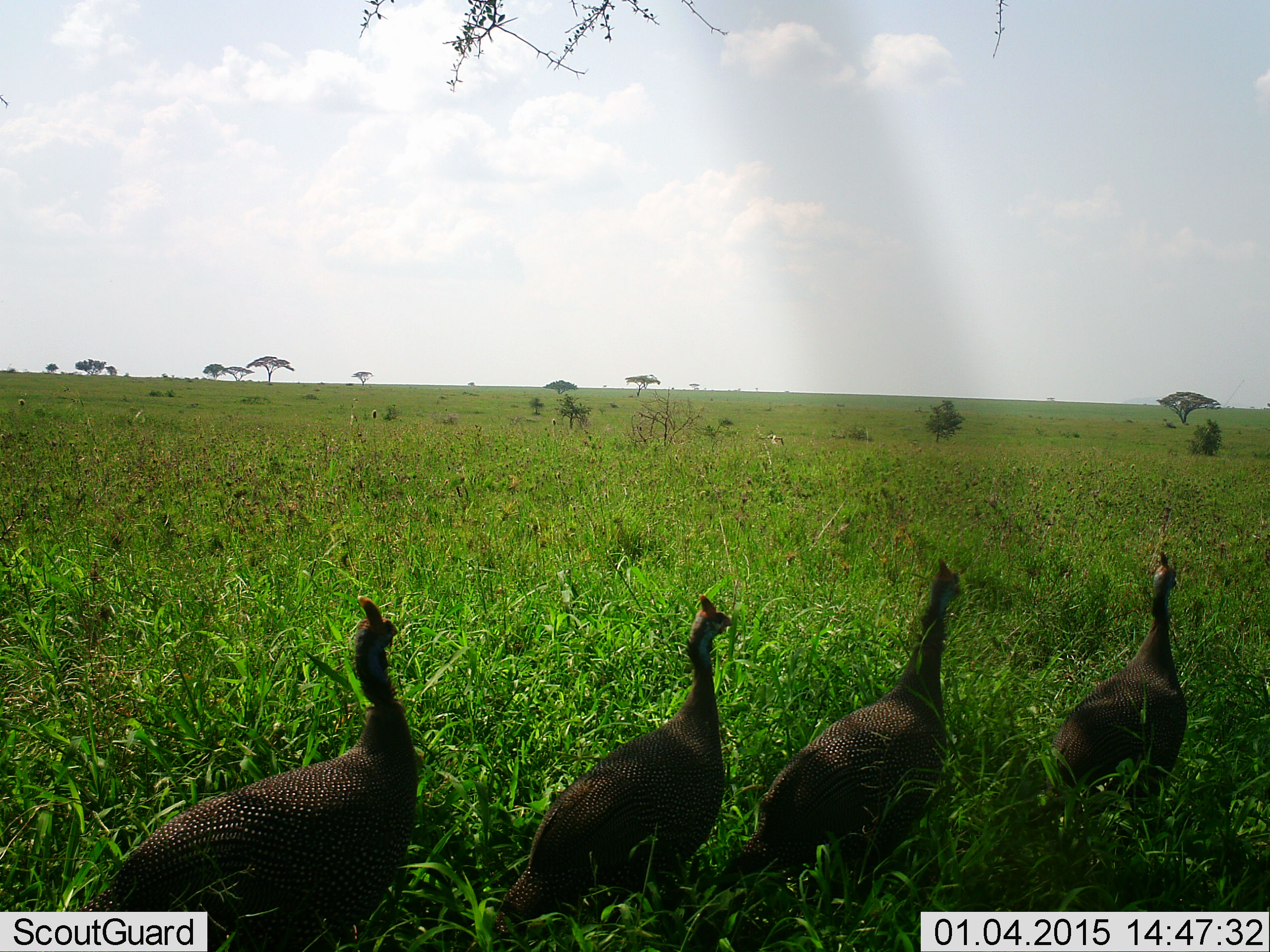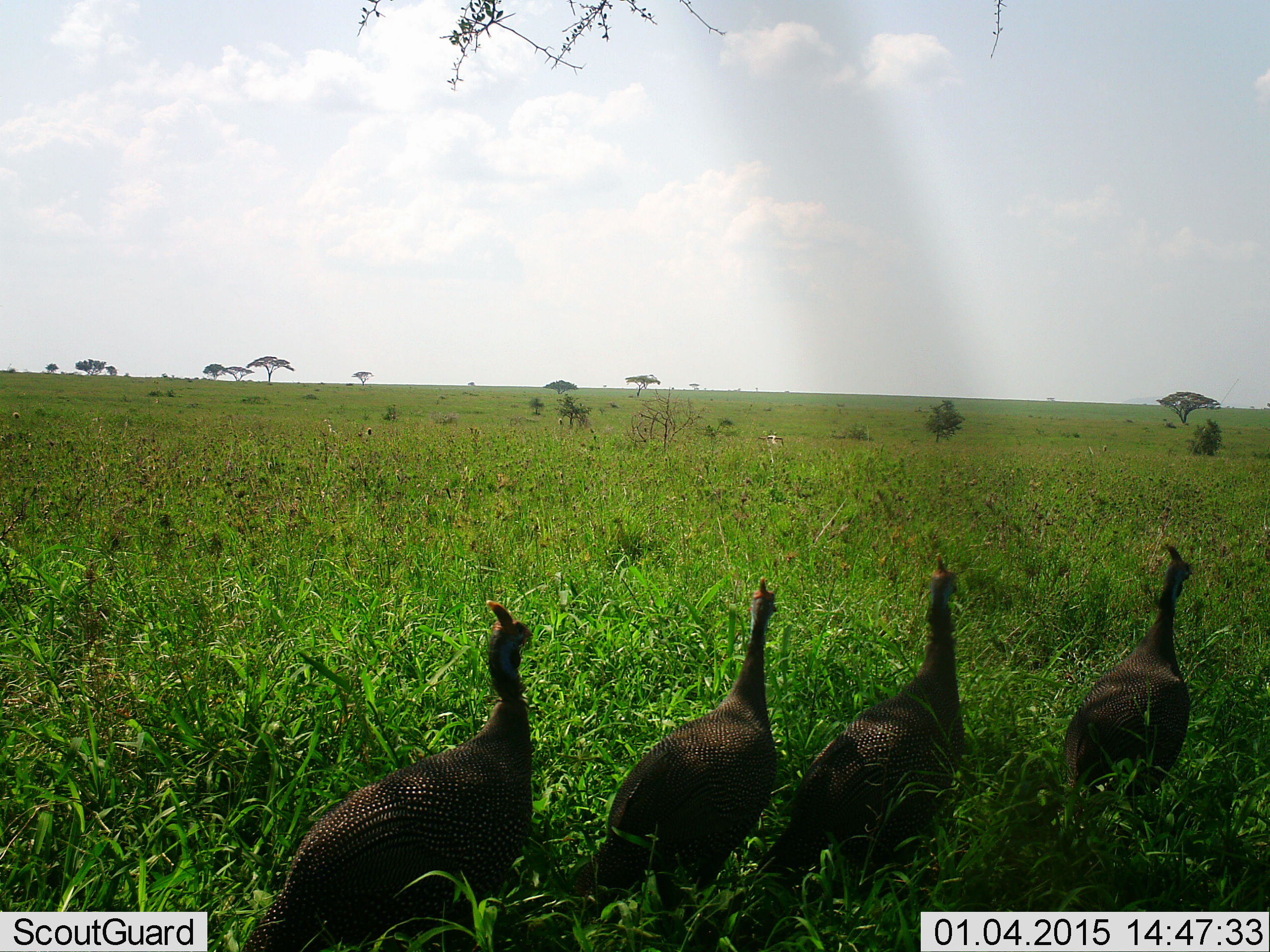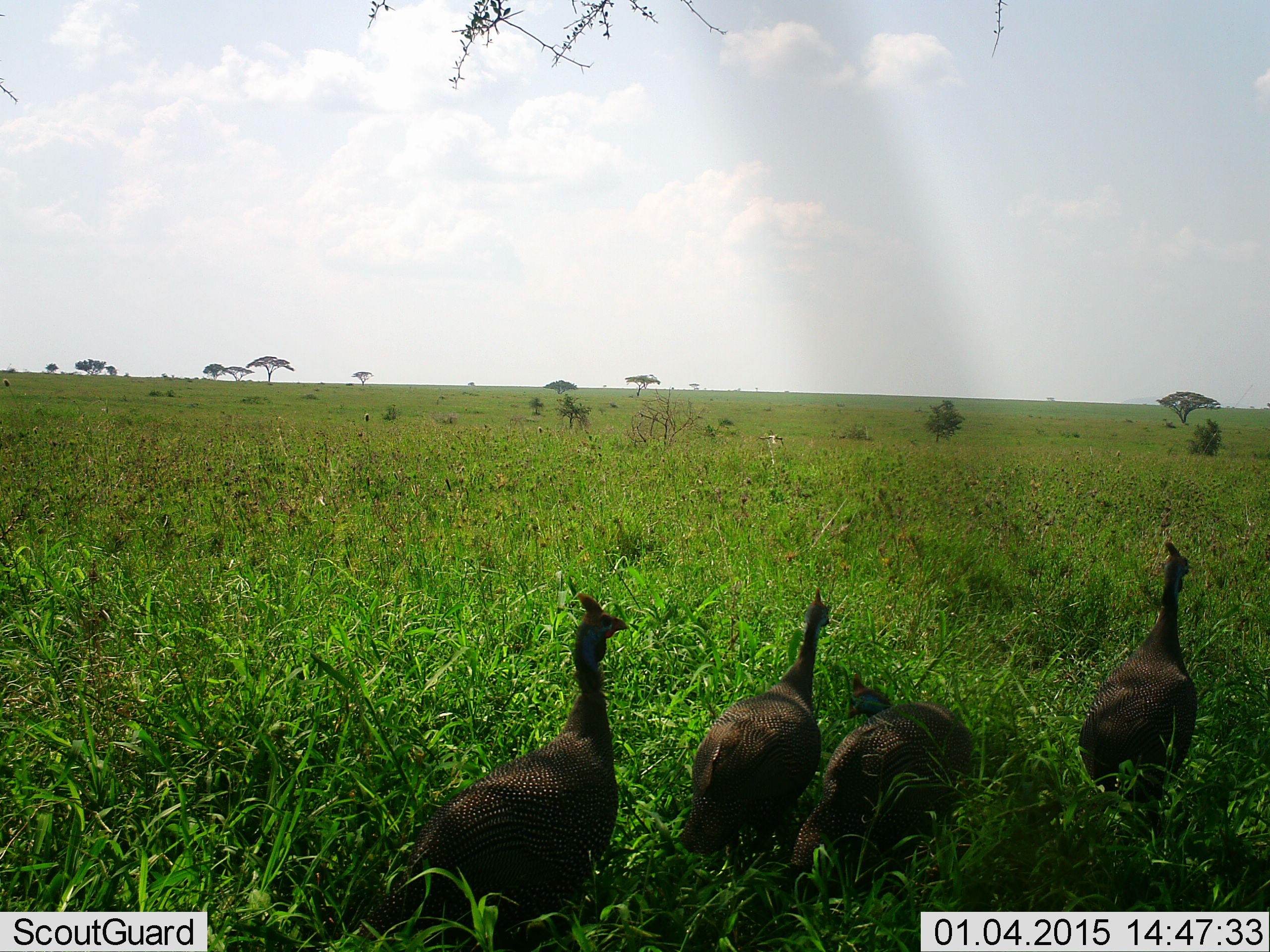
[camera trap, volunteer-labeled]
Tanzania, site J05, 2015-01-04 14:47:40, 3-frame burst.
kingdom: Animalia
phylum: Chordata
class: Aves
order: Galliformes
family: Numididae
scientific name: Numididae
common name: guinea fowl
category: guineafowl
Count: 4.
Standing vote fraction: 10%.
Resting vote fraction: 0%.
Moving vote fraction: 90%.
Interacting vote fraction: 0%.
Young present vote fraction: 0%.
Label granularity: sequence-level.